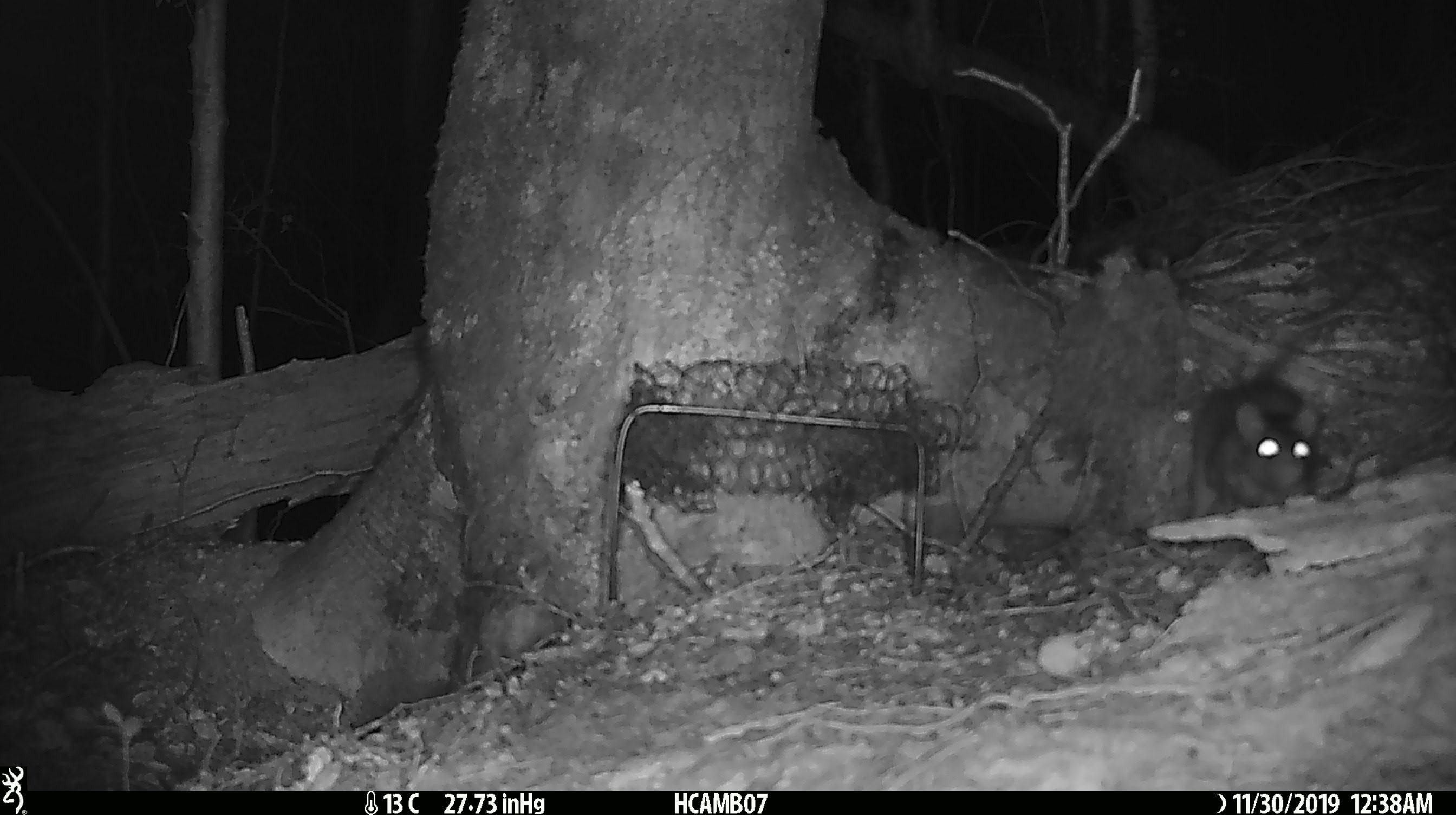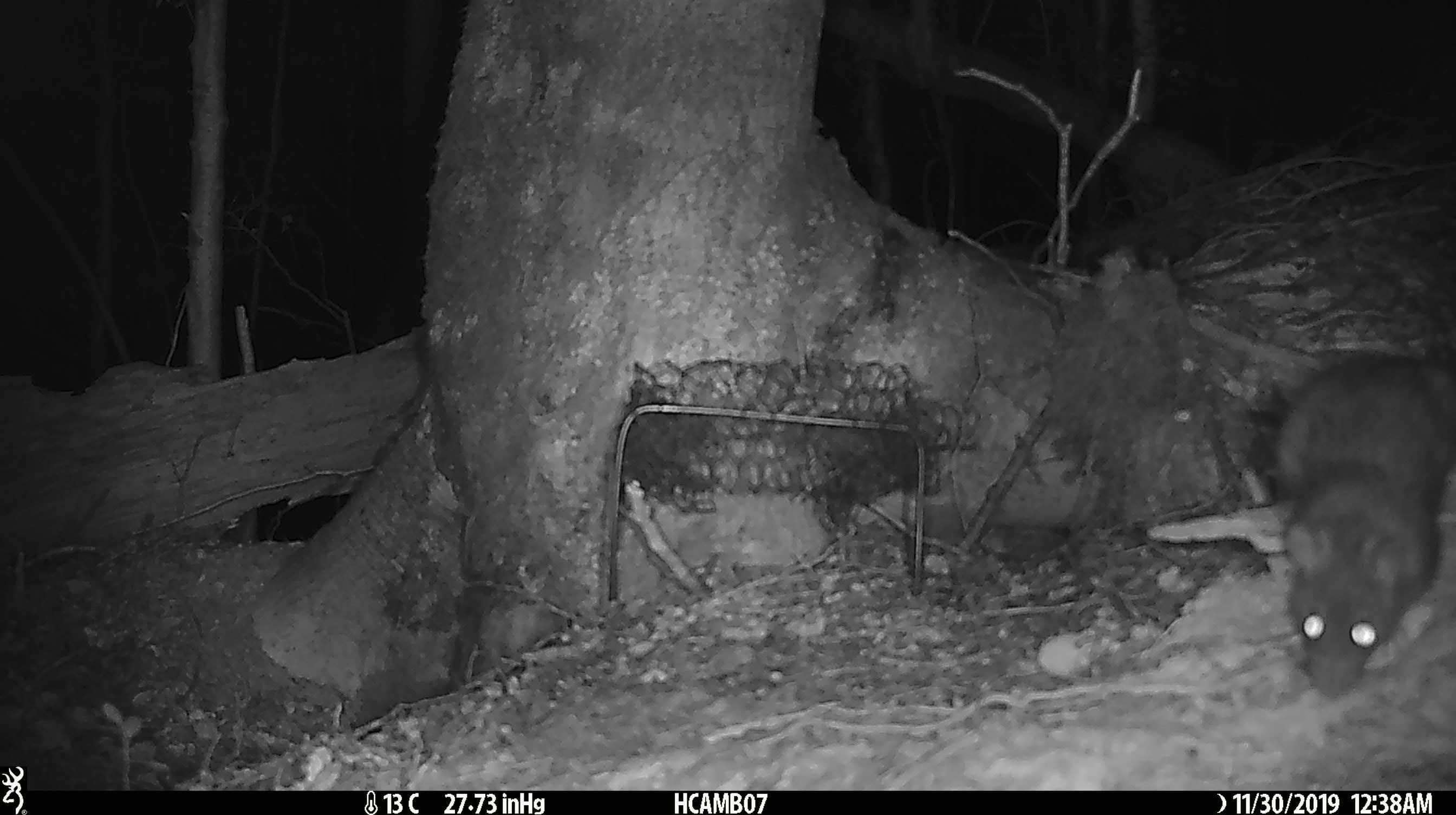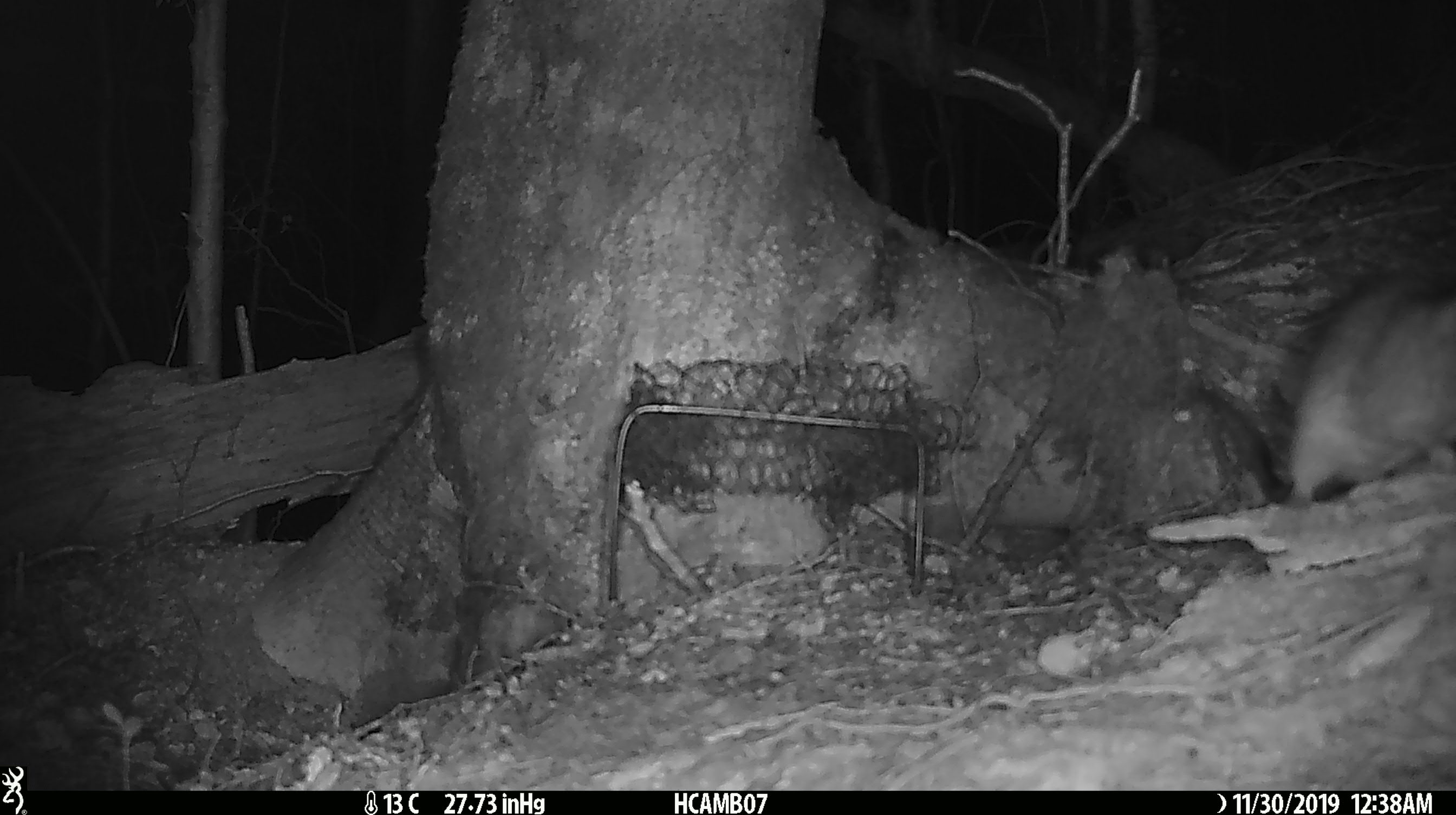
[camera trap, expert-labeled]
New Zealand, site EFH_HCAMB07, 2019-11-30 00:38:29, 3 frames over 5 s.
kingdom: Animalia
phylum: Chordata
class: Mammalia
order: Rodentia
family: Muridae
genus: Rattus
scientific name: Rattus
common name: rat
Rat (Rattus).